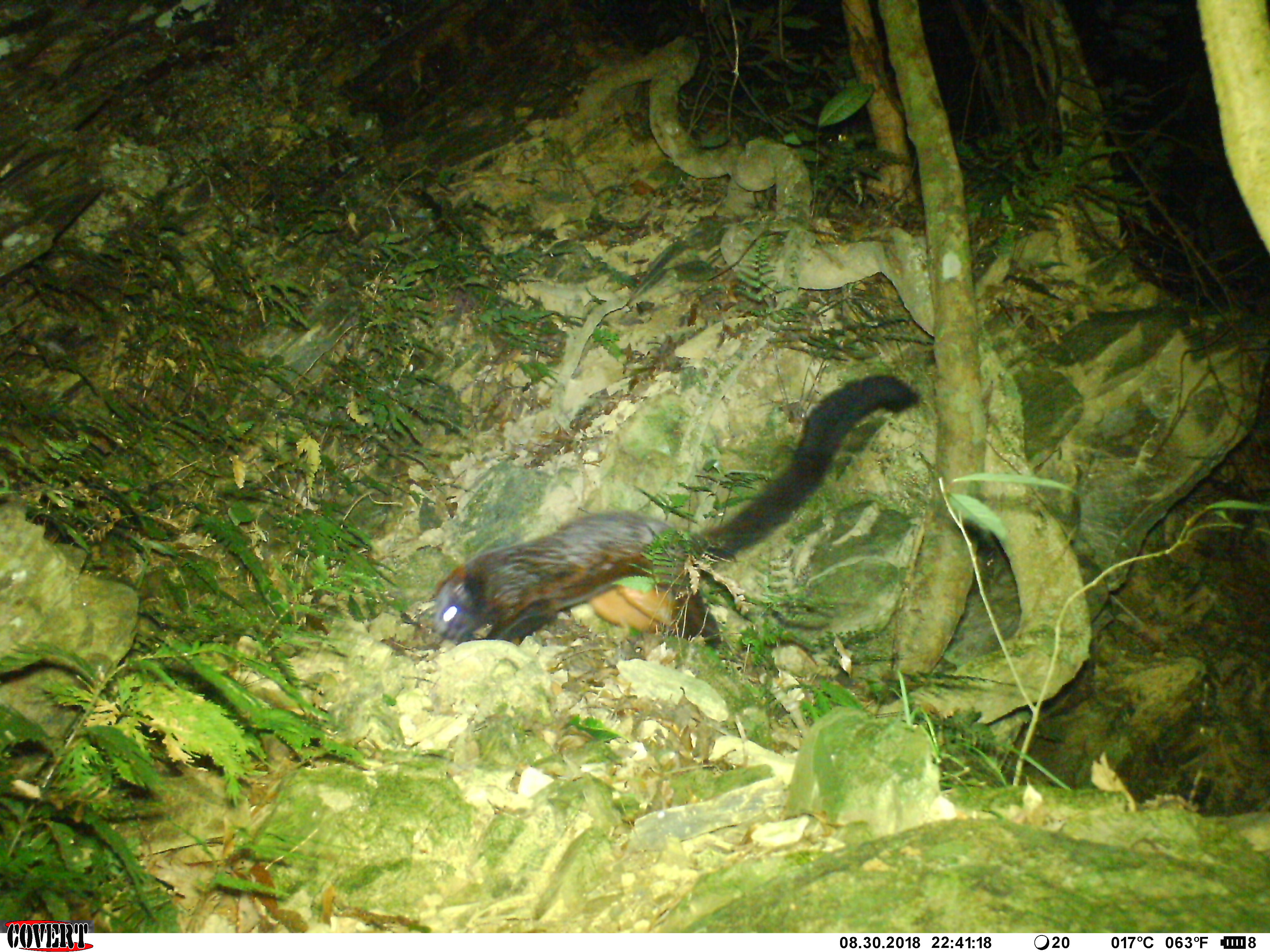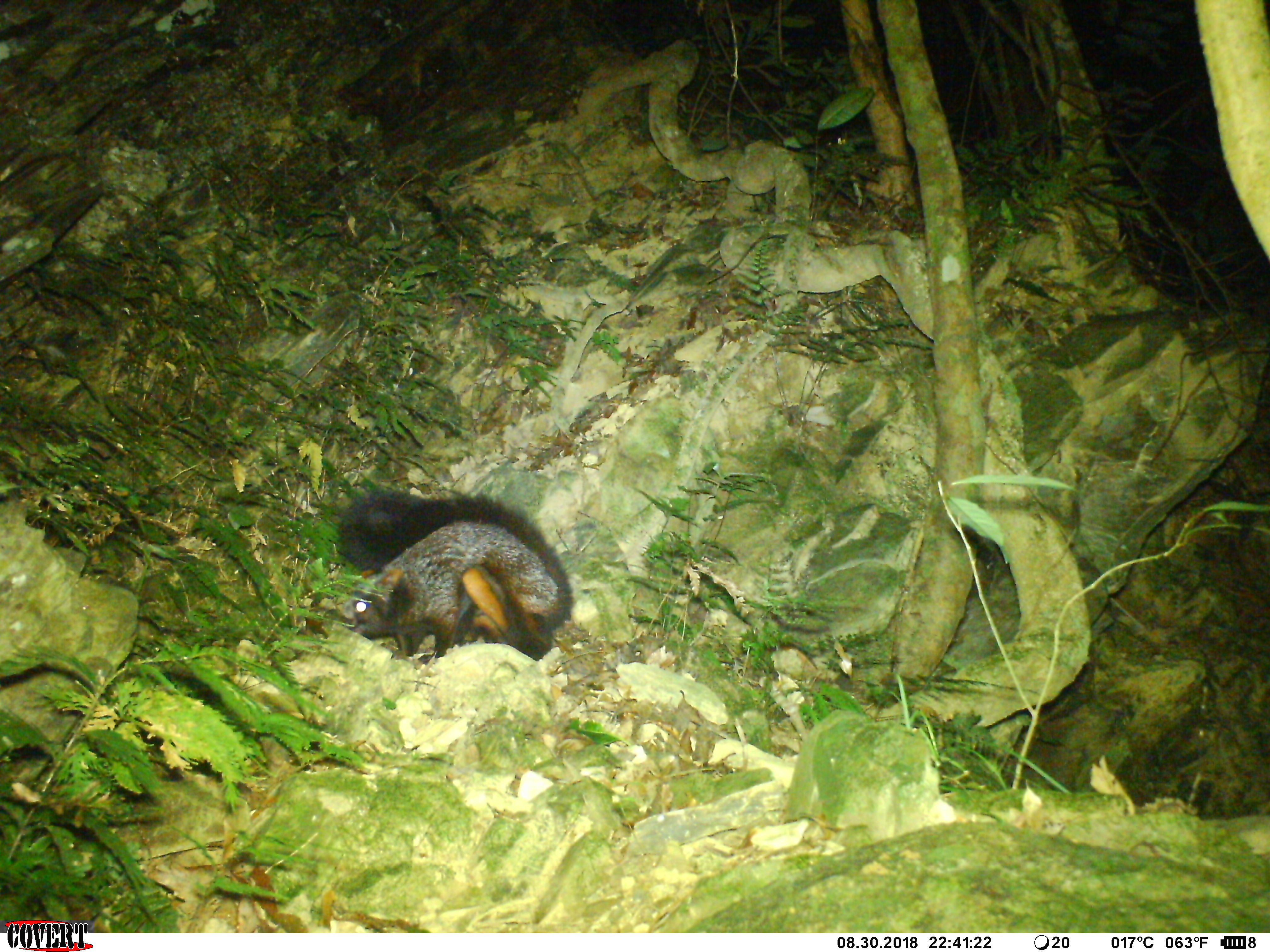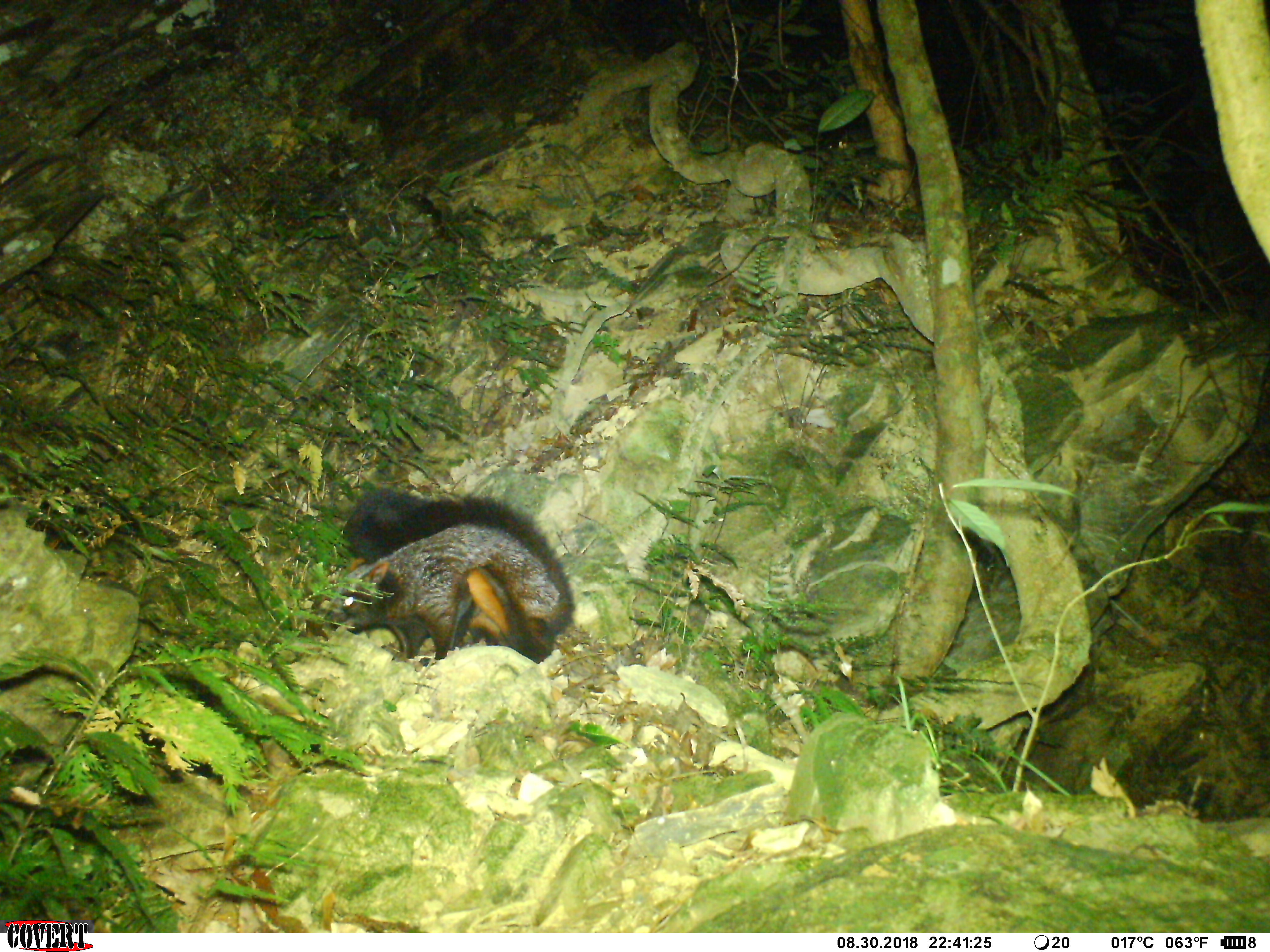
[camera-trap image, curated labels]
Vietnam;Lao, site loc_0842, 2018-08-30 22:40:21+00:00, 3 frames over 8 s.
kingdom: Animalia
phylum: Chordata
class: Mammalia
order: Rodentia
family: Sciuridae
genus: Petaurista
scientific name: Petaurista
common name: giant flying squirrel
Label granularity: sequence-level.